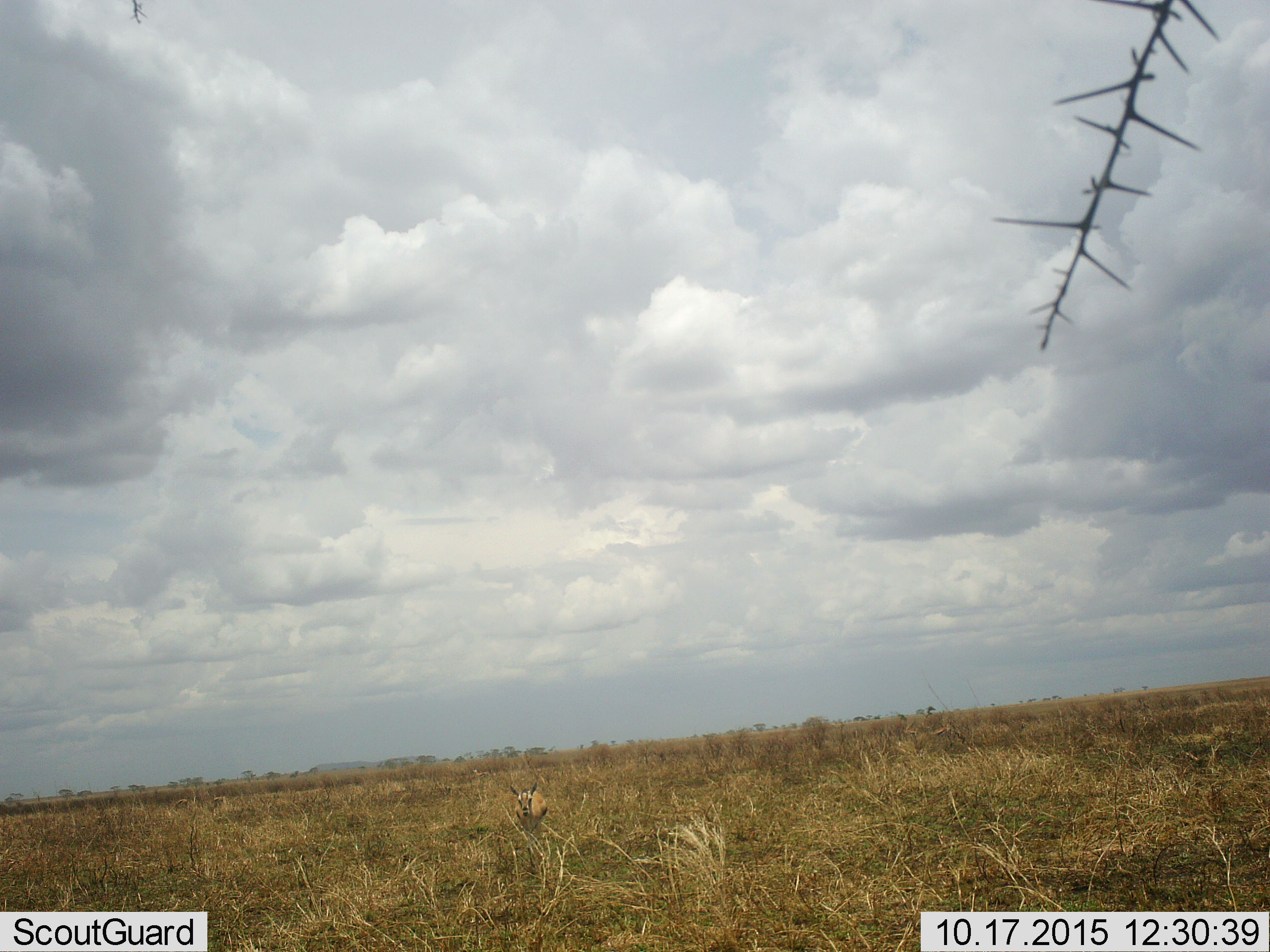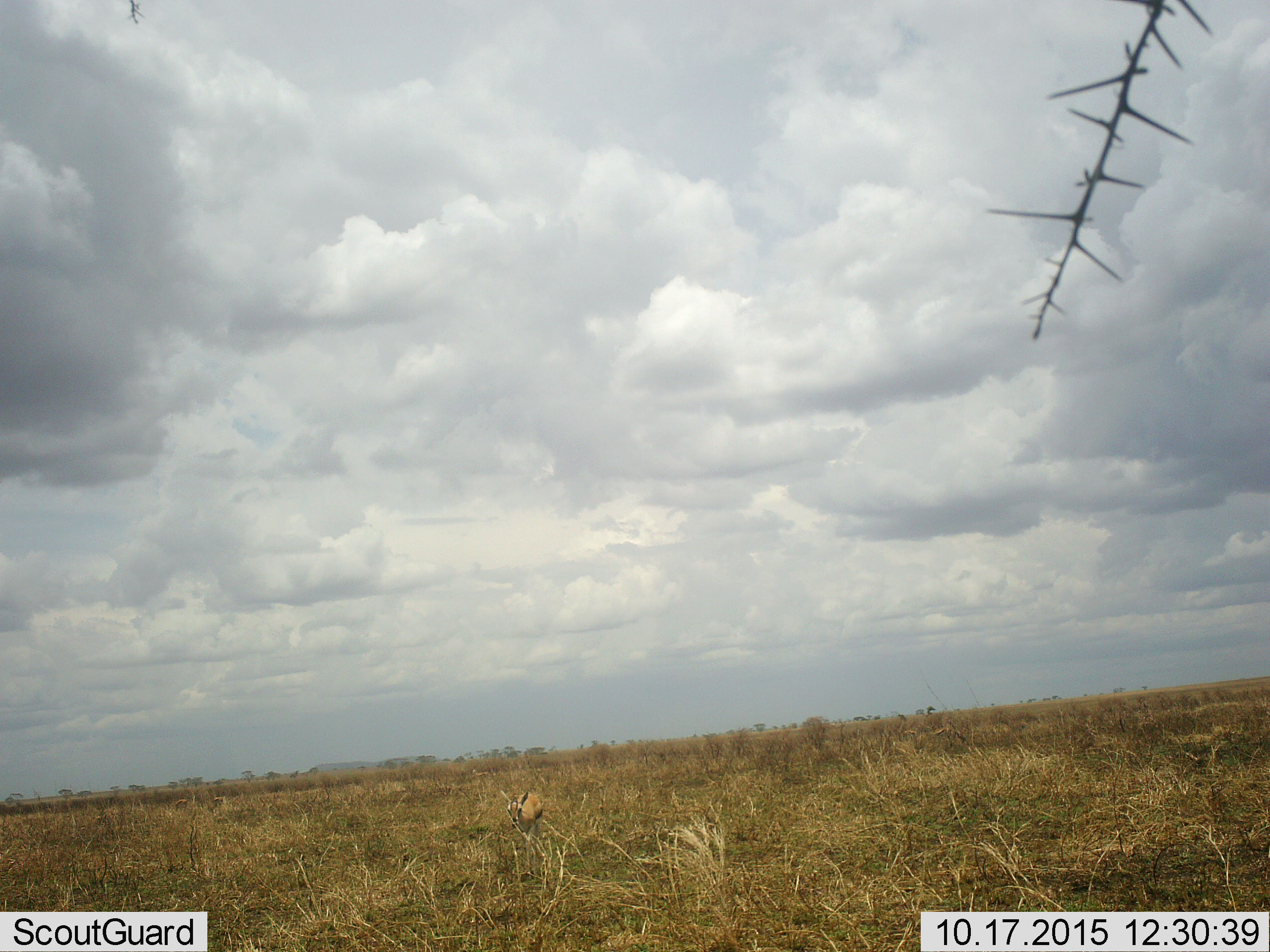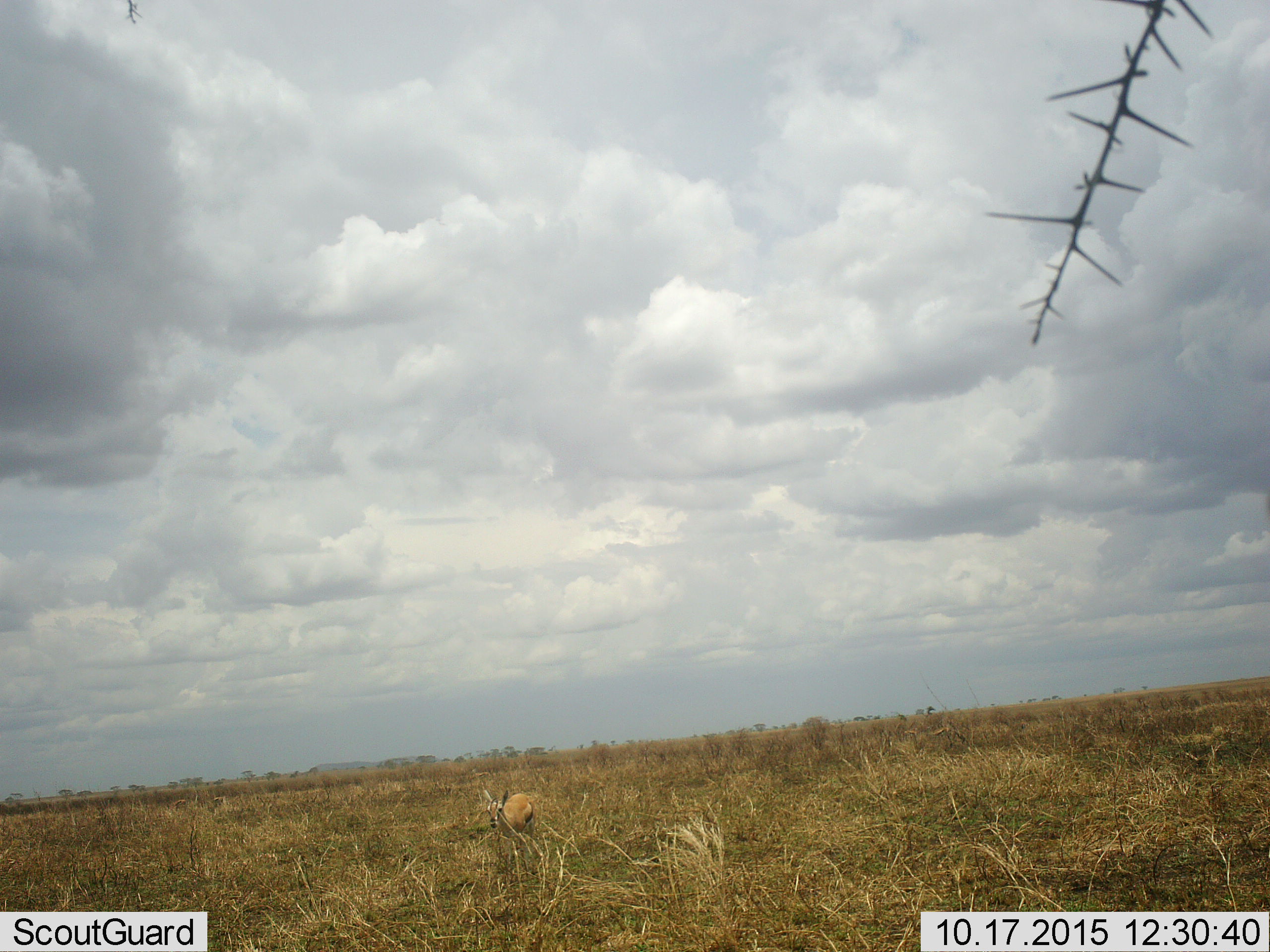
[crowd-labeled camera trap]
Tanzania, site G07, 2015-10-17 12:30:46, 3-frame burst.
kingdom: Animalia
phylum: Chordata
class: Mammalia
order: Artiodactyla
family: Bovidae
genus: Eudorcas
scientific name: Eudorcas thomsonii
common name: thomson's gazelle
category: gazellethomsons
Gazellethomsons (thomson's gazelle) (Eudorcas thomsonii), count 1. Behavior (volunteer vote fractions): standing 30%, resting 0%, moving 70%, interacting 0%. Young present (vote fraction): 0%. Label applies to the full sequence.